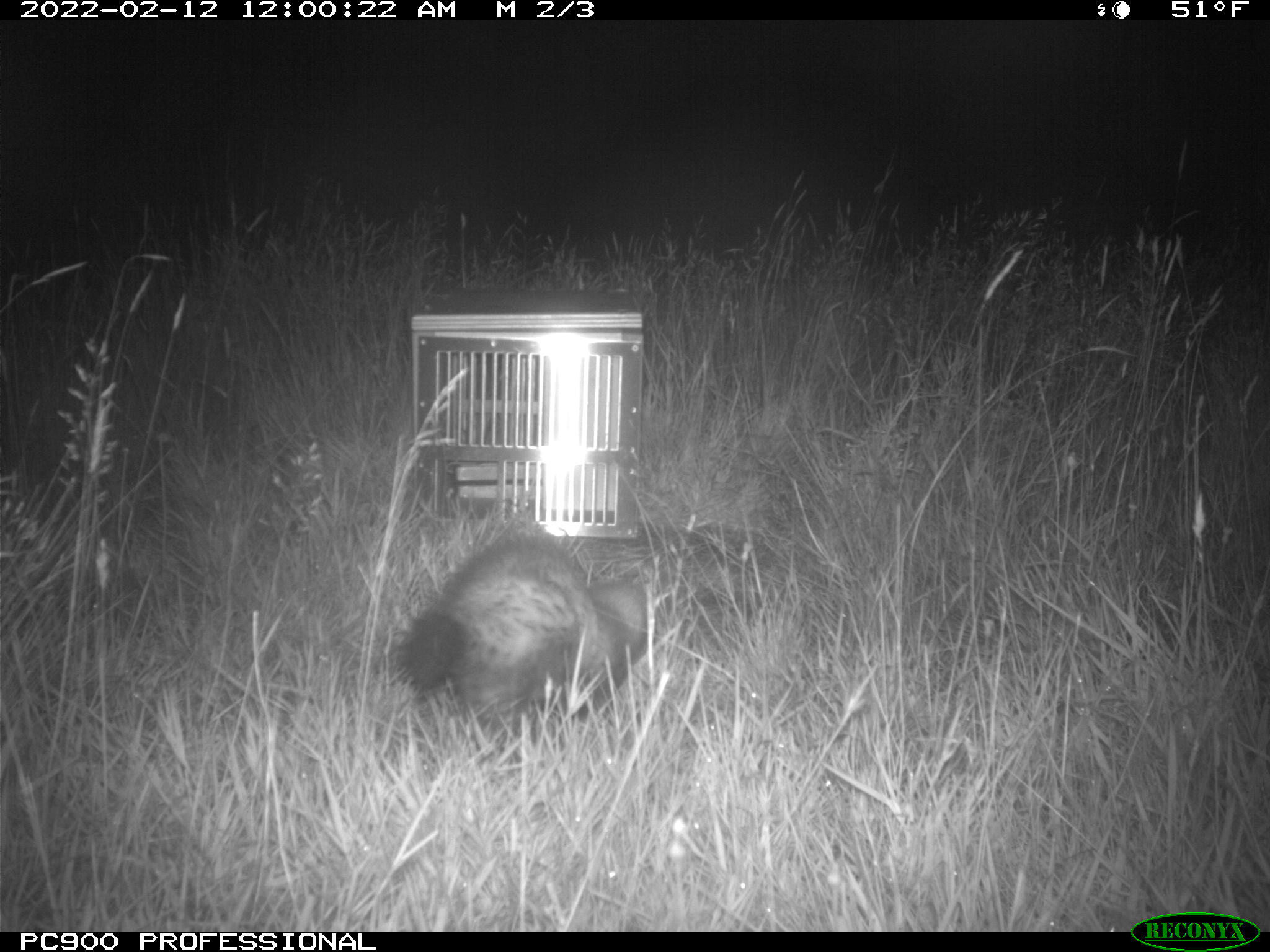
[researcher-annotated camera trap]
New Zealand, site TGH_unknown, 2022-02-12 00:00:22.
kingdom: Animalia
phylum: Chordata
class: Mammalia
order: Carnivora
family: Mustelidae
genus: Mustela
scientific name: Mustela furo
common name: ferret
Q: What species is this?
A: Ferret (Mustela furo).